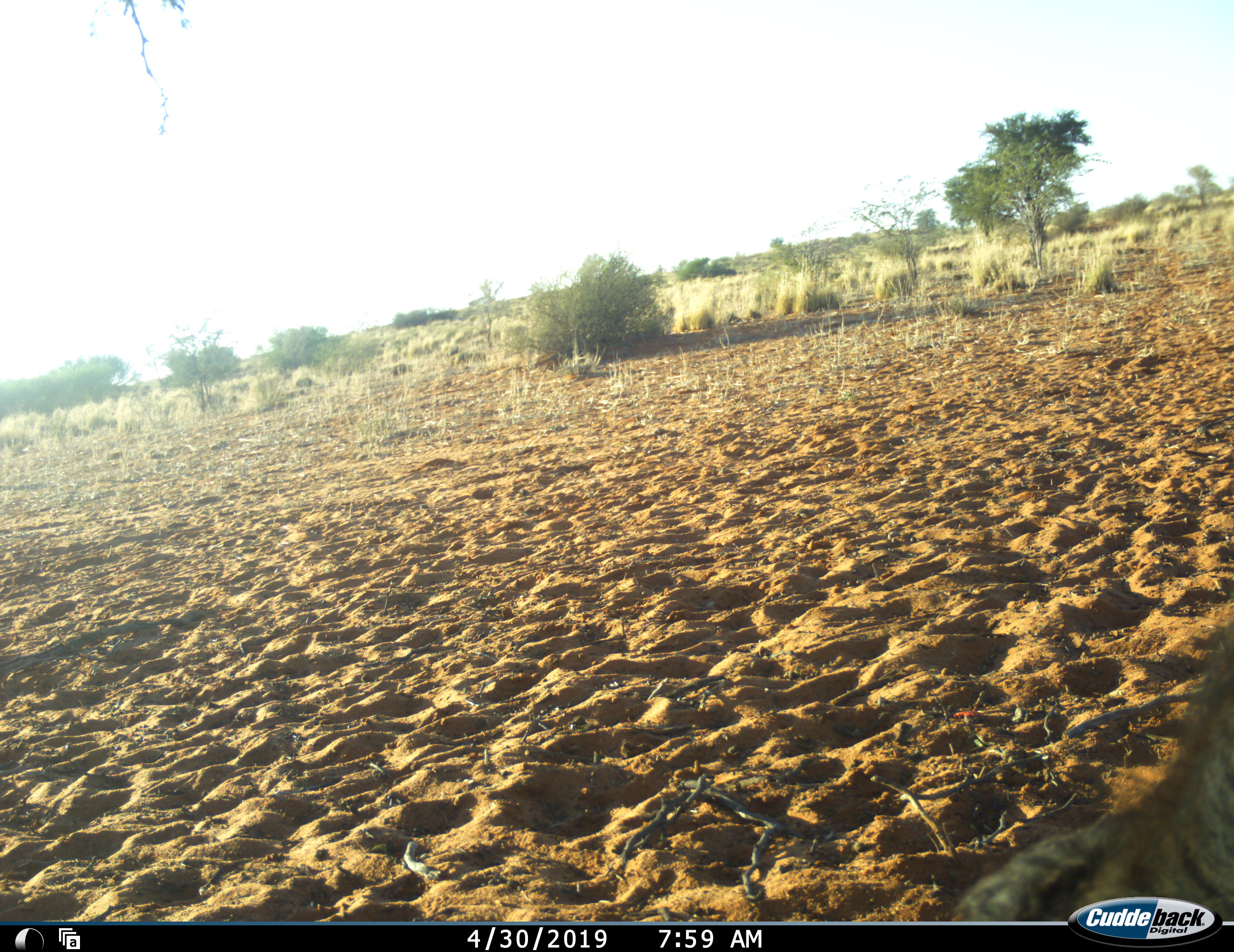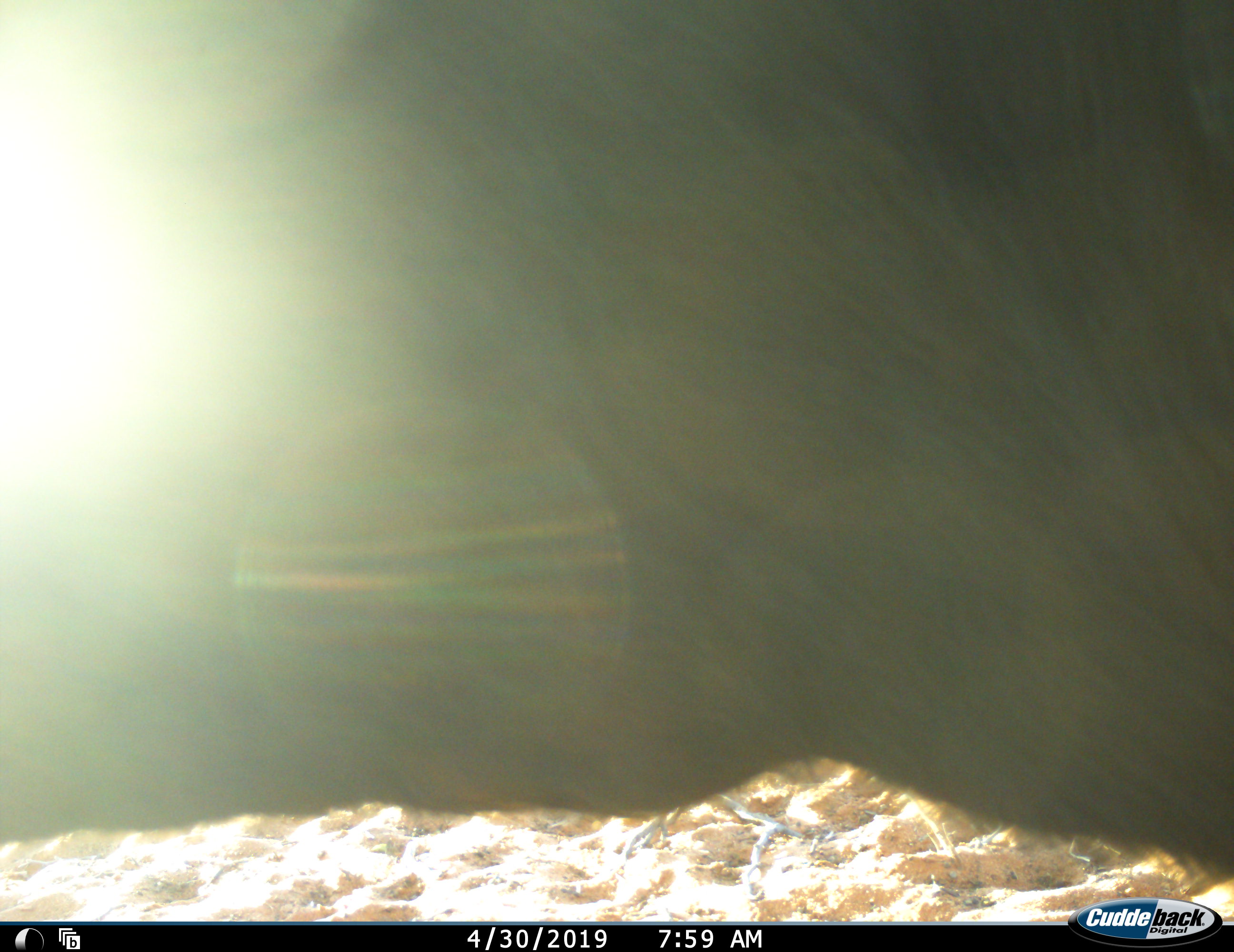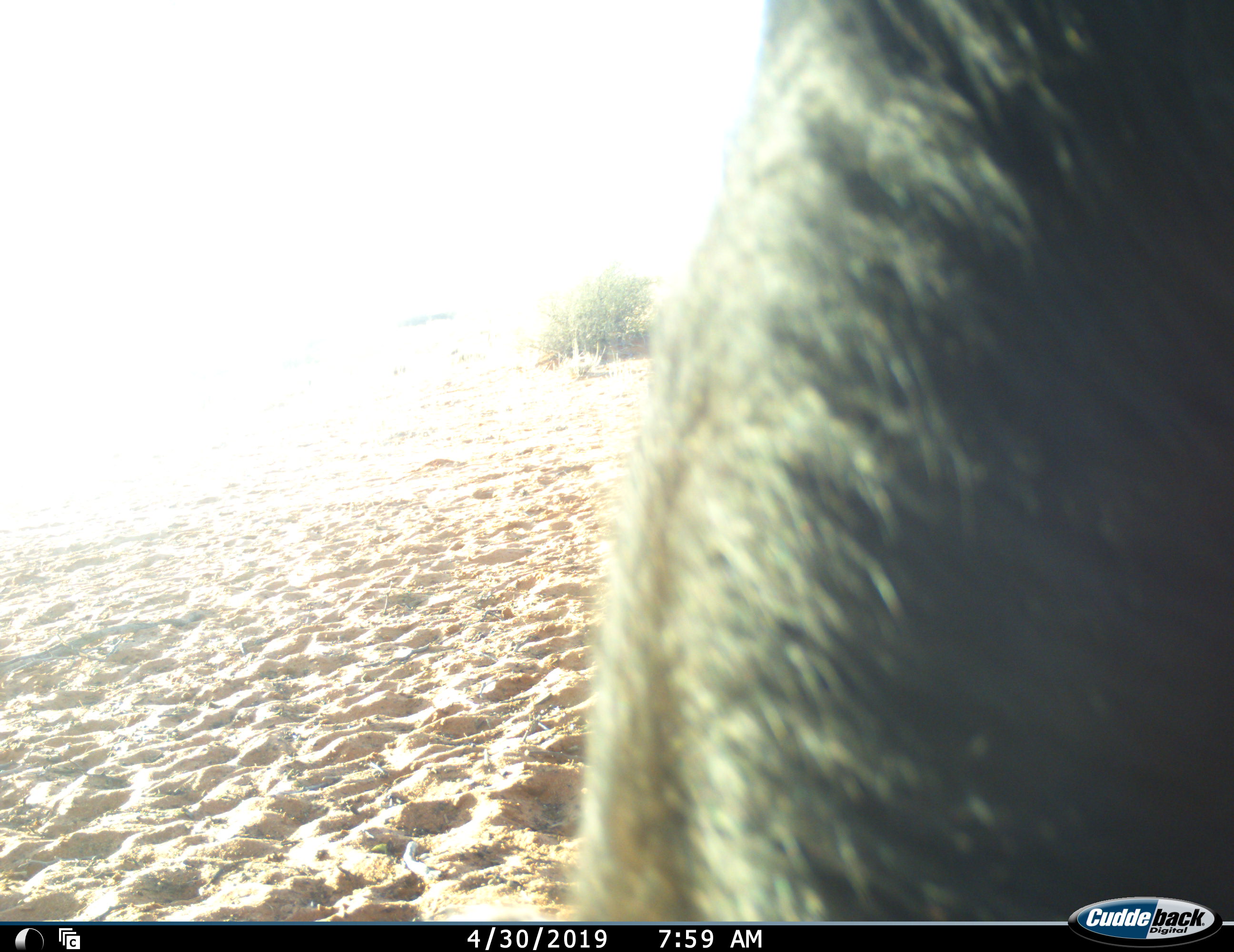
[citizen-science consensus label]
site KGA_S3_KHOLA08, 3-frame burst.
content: unidentified animal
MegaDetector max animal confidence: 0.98